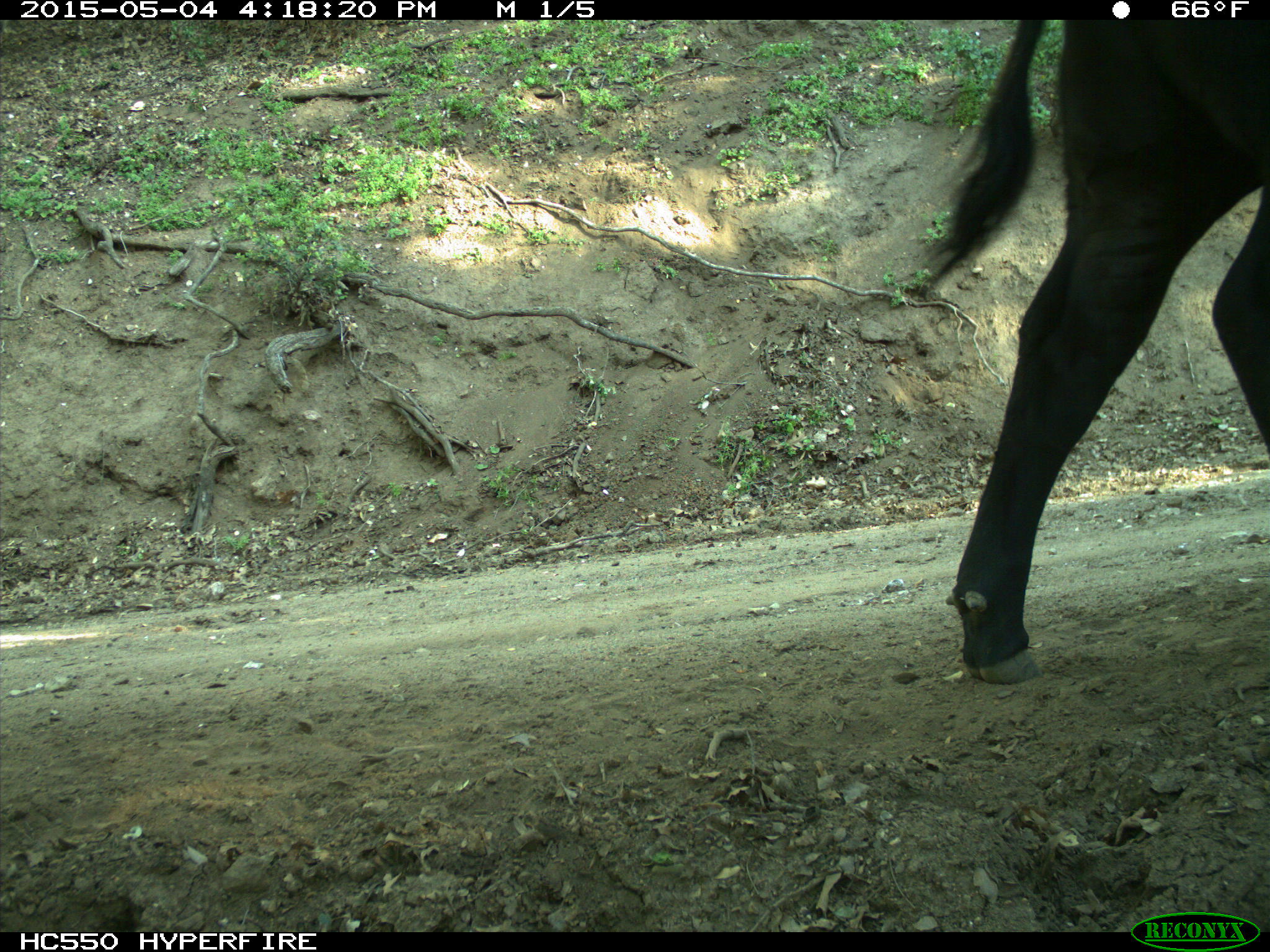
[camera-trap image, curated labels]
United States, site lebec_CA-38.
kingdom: Animalia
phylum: Chordata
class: Mammalia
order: Artiodactyla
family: Bovidae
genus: Bos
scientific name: Bos taurus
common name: domestic cow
Bos taurus (domestic cow).